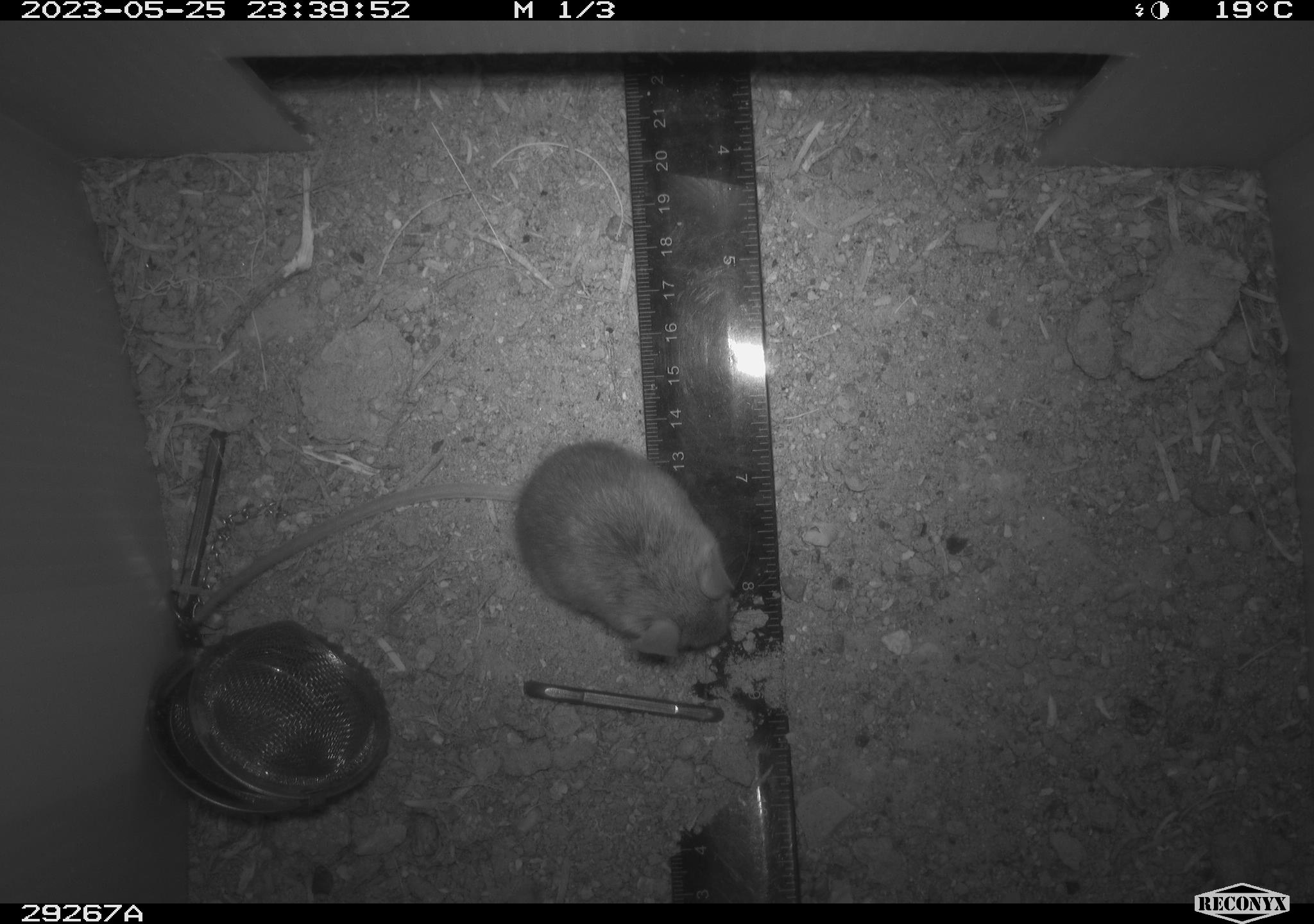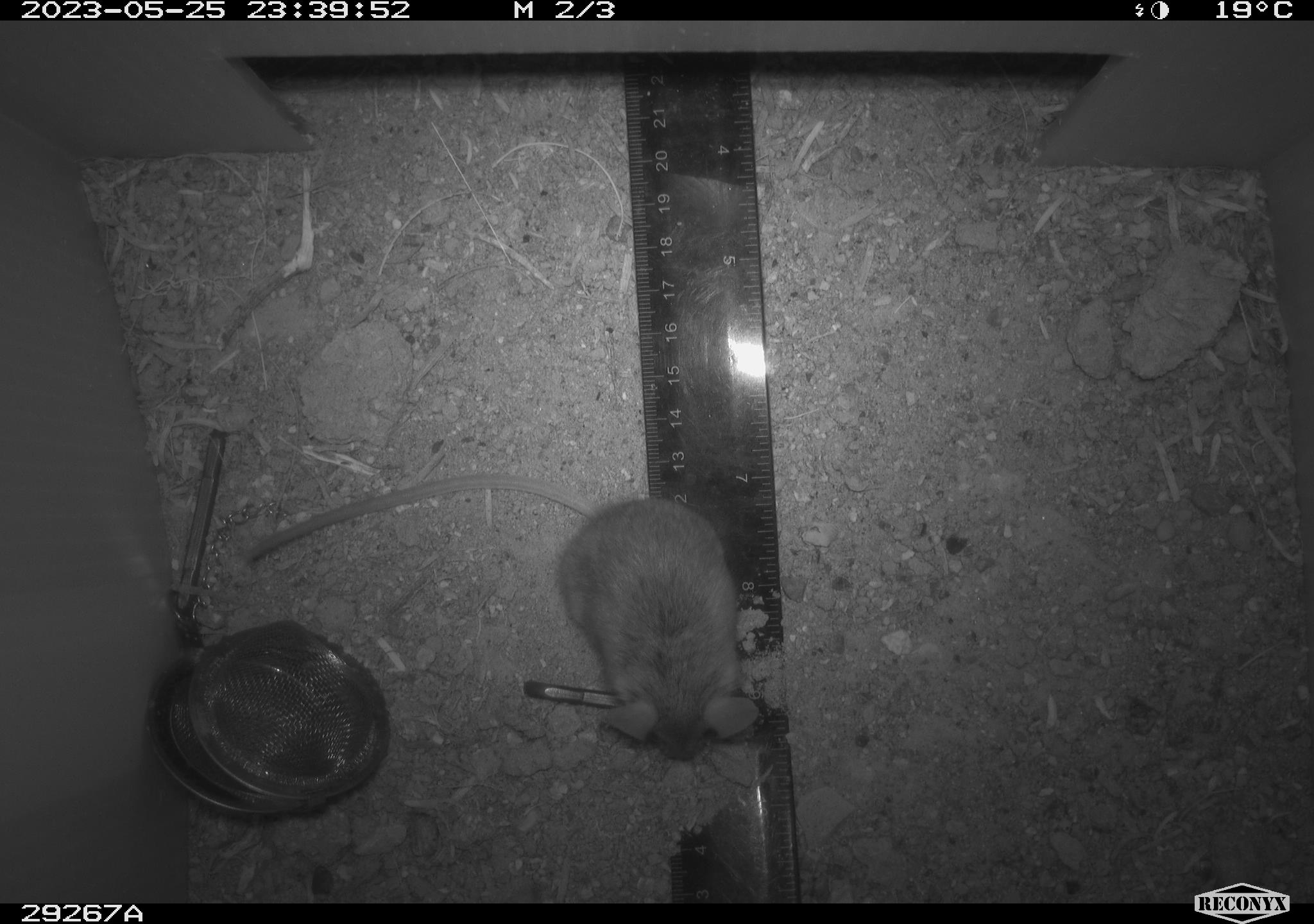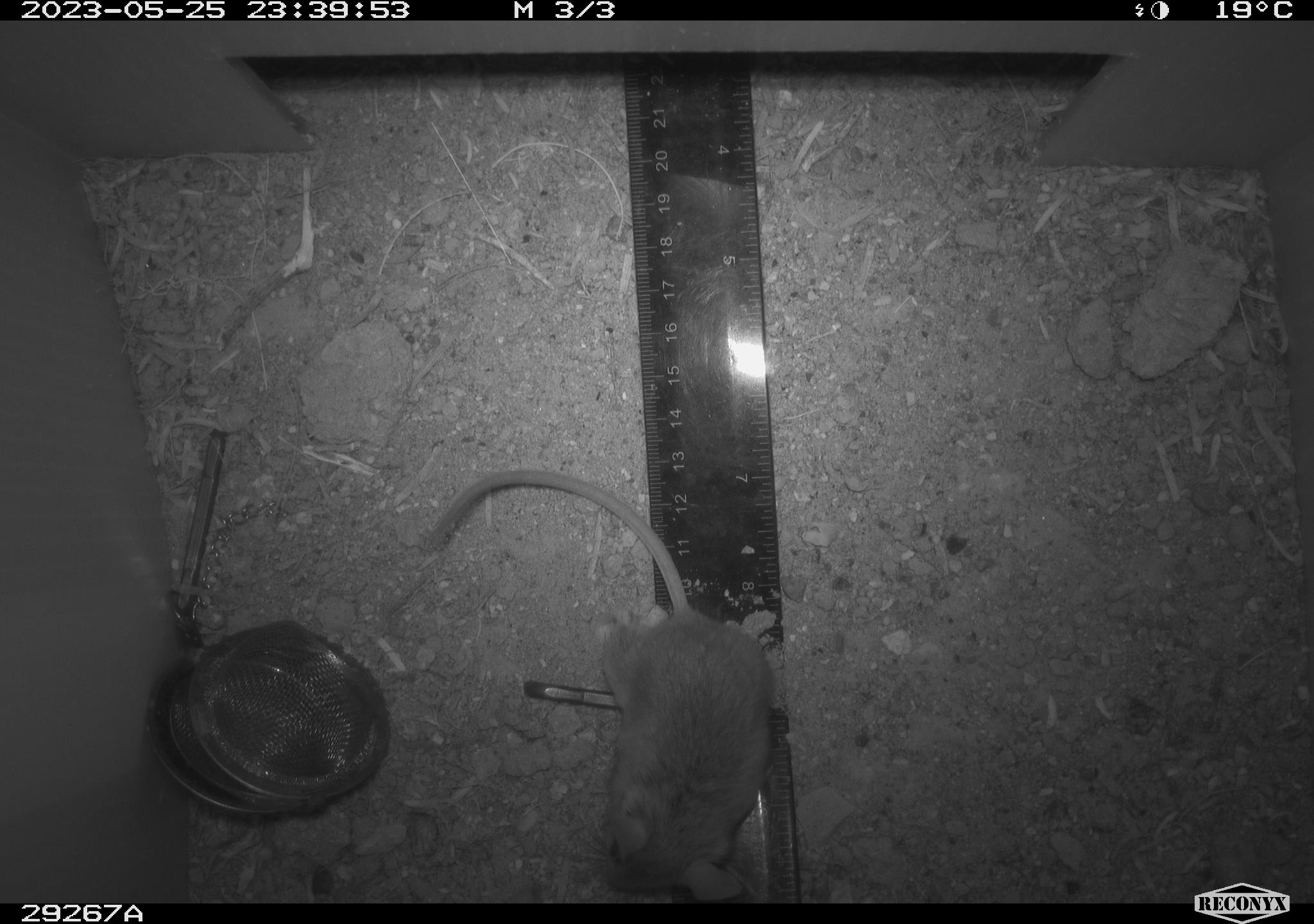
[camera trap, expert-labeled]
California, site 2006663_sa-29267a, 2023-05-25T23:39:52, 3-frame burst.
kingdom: Animalia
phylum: Chordata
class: Mammalia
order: Rodentia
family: Cricetidae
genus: Peromyscus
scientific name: Peromyscus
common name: deer mice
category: peromyscus species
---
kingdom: Animalia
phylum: Chordata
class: Mammalia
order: Rodentia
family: Heteromyidae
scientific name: Heteromyidae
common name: kangaroo rats and pocket mice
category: heteromyidae family